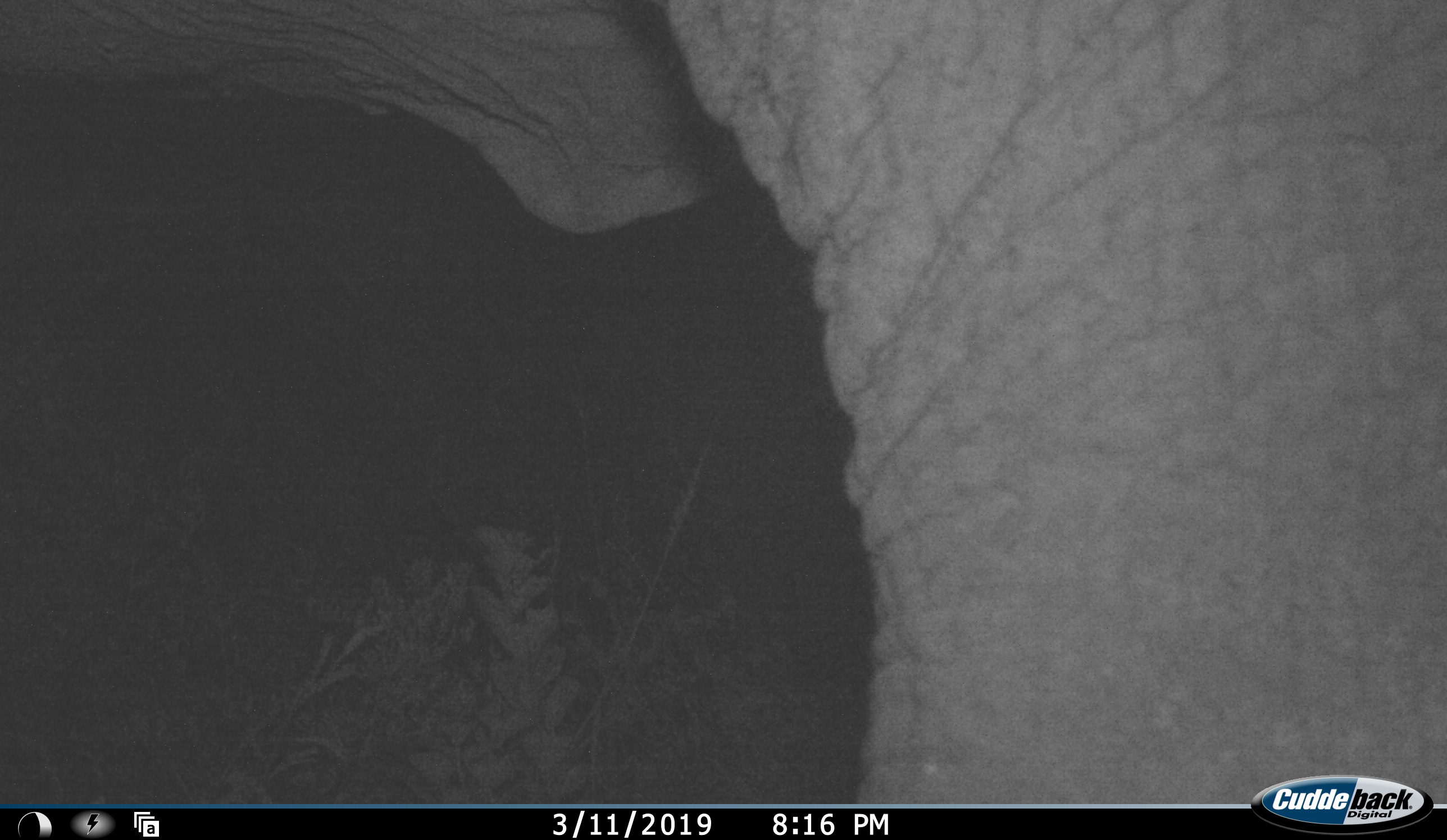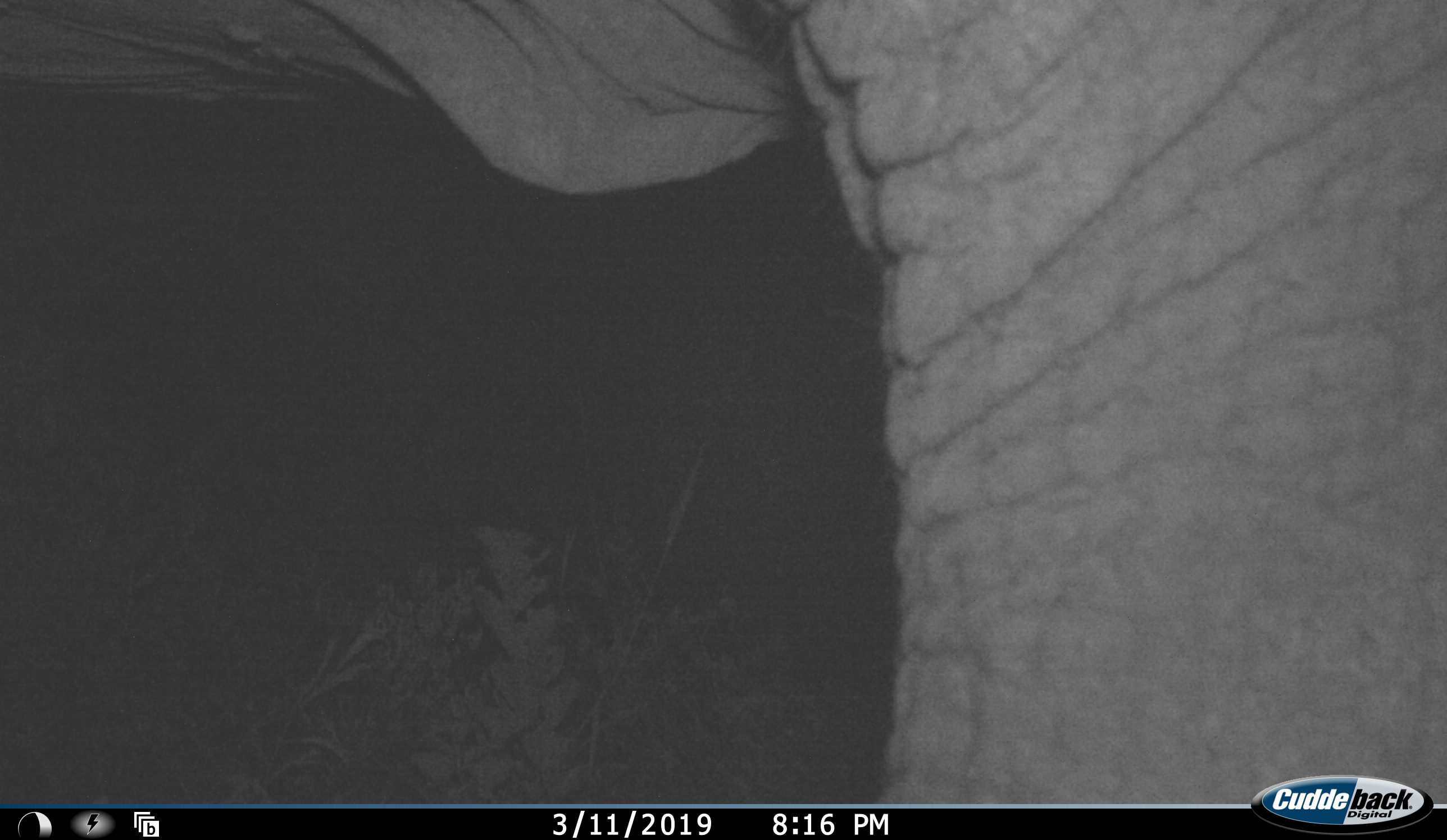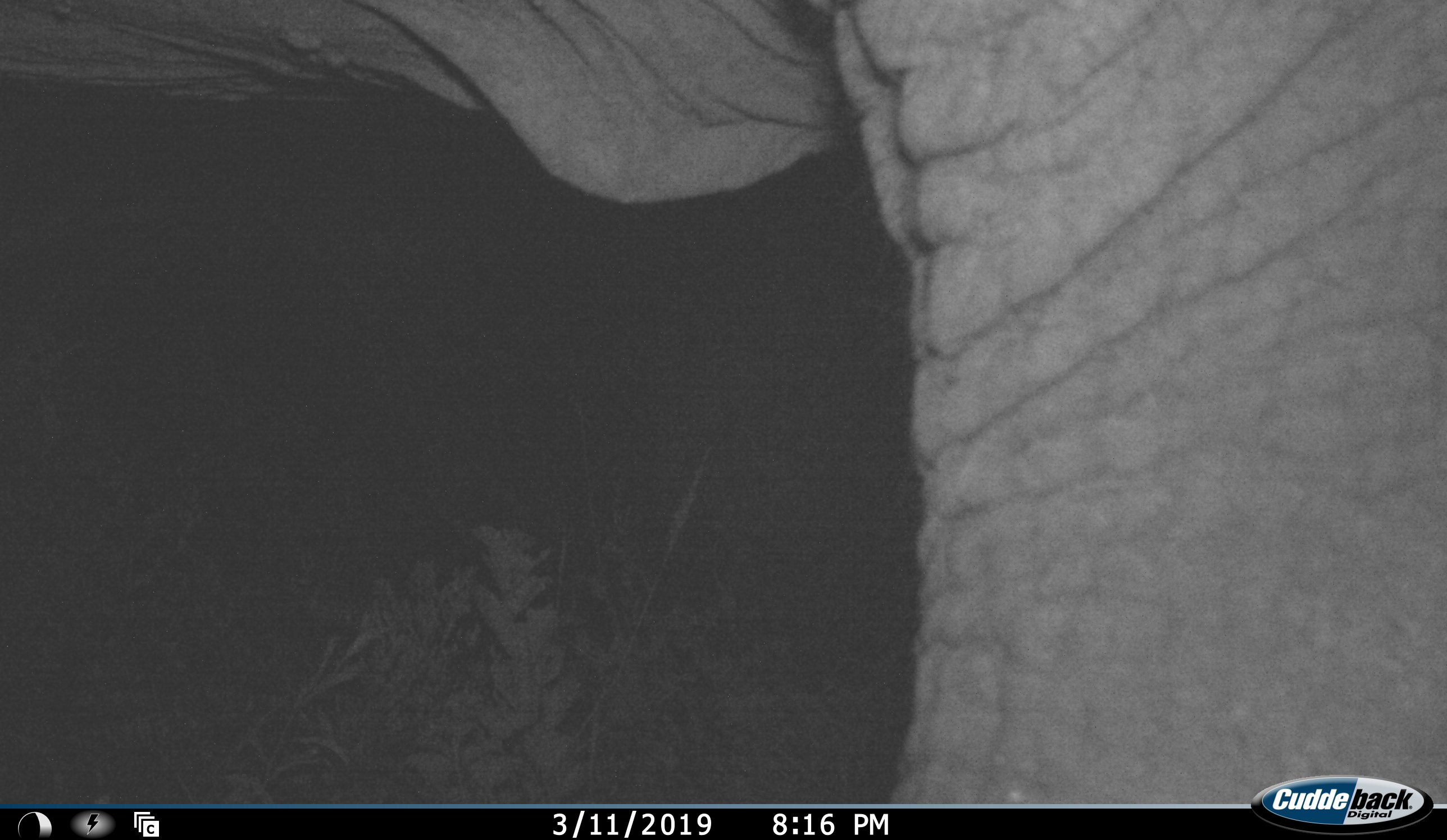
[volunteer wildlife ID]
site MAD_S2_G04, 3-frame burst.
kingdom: Animalia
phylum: Chordata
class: Mammalia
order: Proboscidea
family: Elephantidae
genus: Loxodonta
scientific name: Loxodonta africana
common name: african bush elephant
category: elephant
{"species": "elephant (african bush elephant) (Loxodonta africana)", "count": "1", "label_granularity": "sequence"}